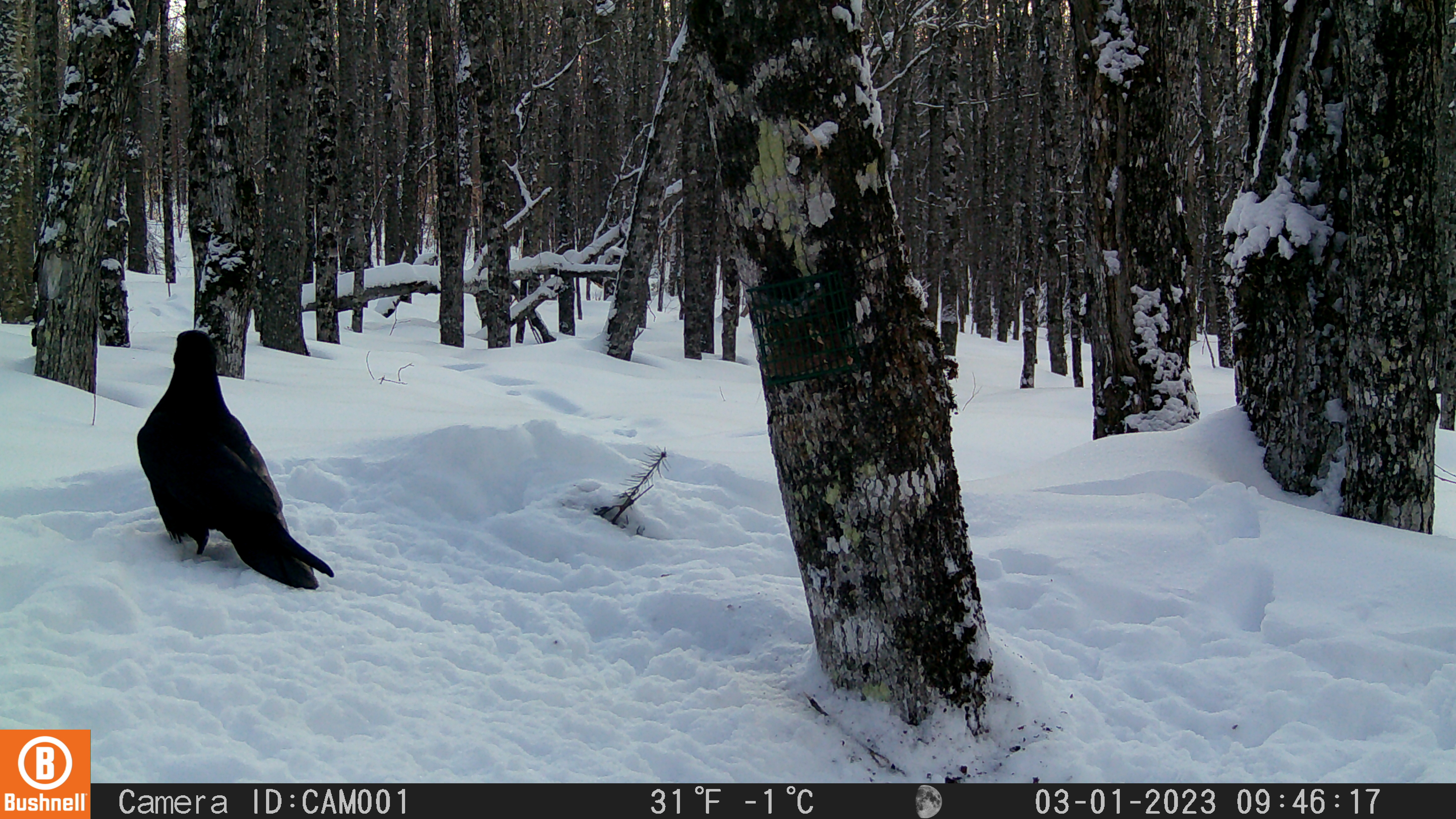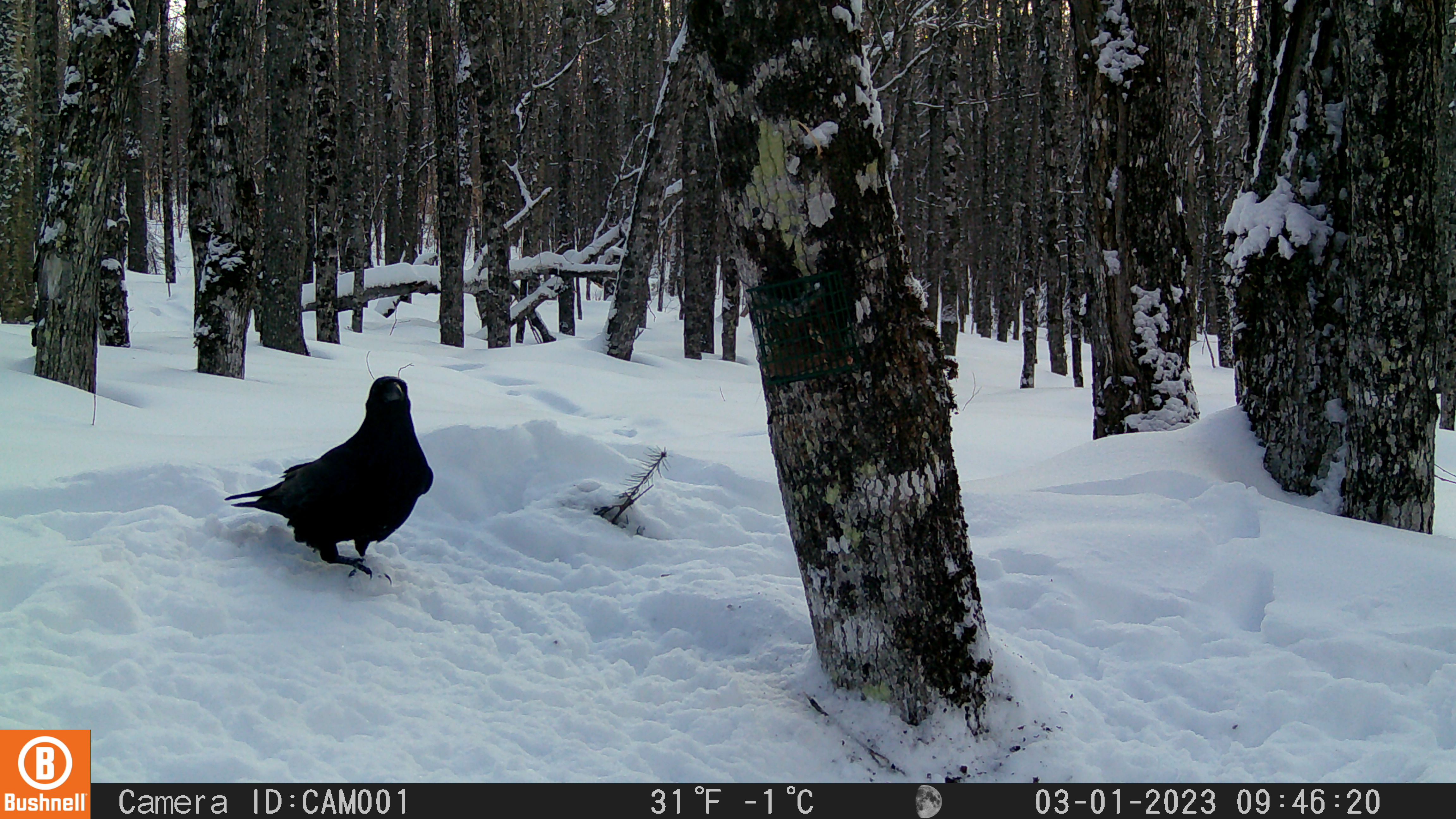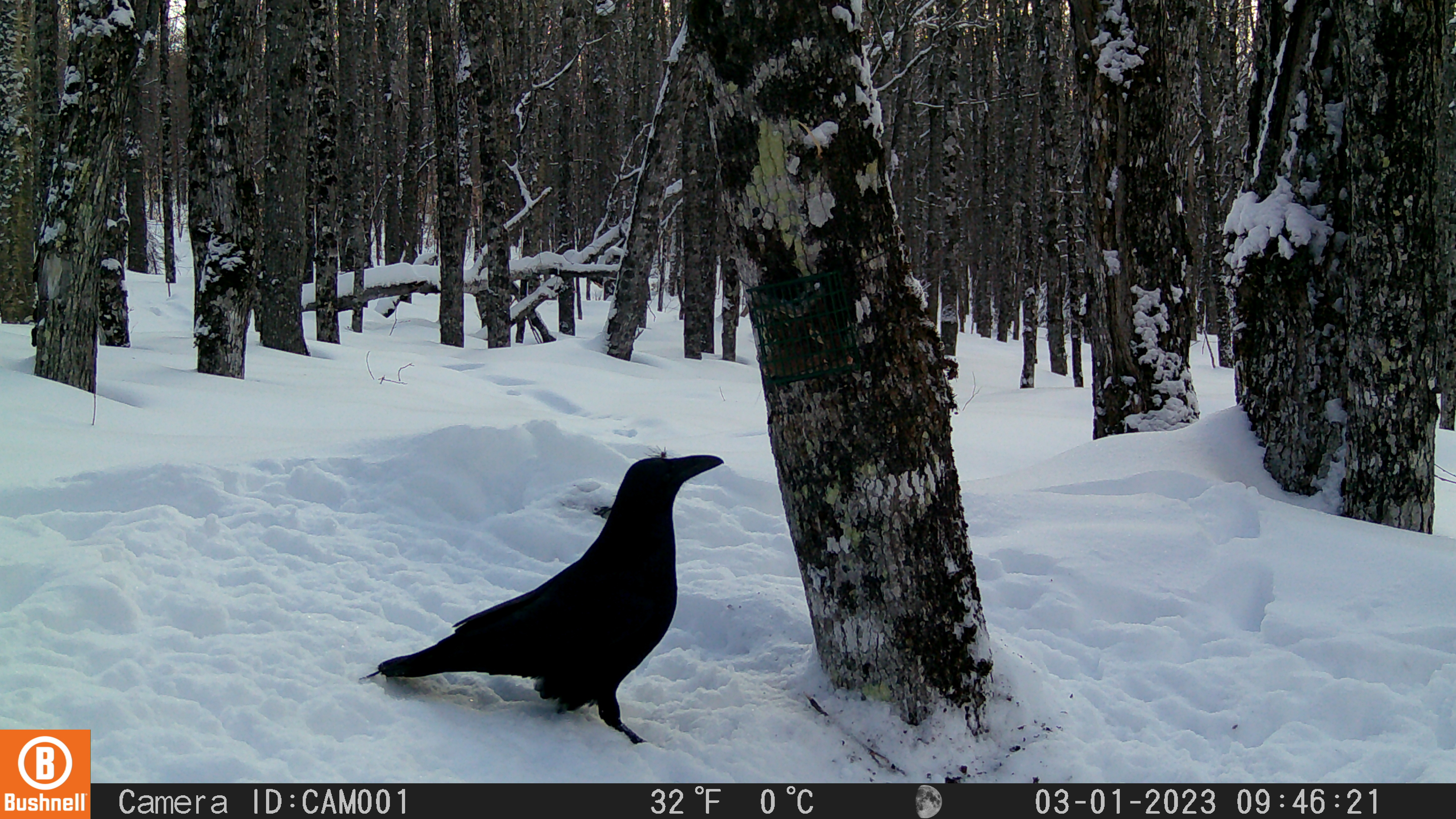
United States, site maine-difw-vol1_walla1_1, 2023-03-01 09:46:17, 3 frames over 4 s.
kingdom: Animalia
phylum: Chordata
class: Aves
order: Passeriformes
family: Corvidae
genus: Corvus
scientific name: Corvus corax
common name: common raven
Common raven (Corvus corax).